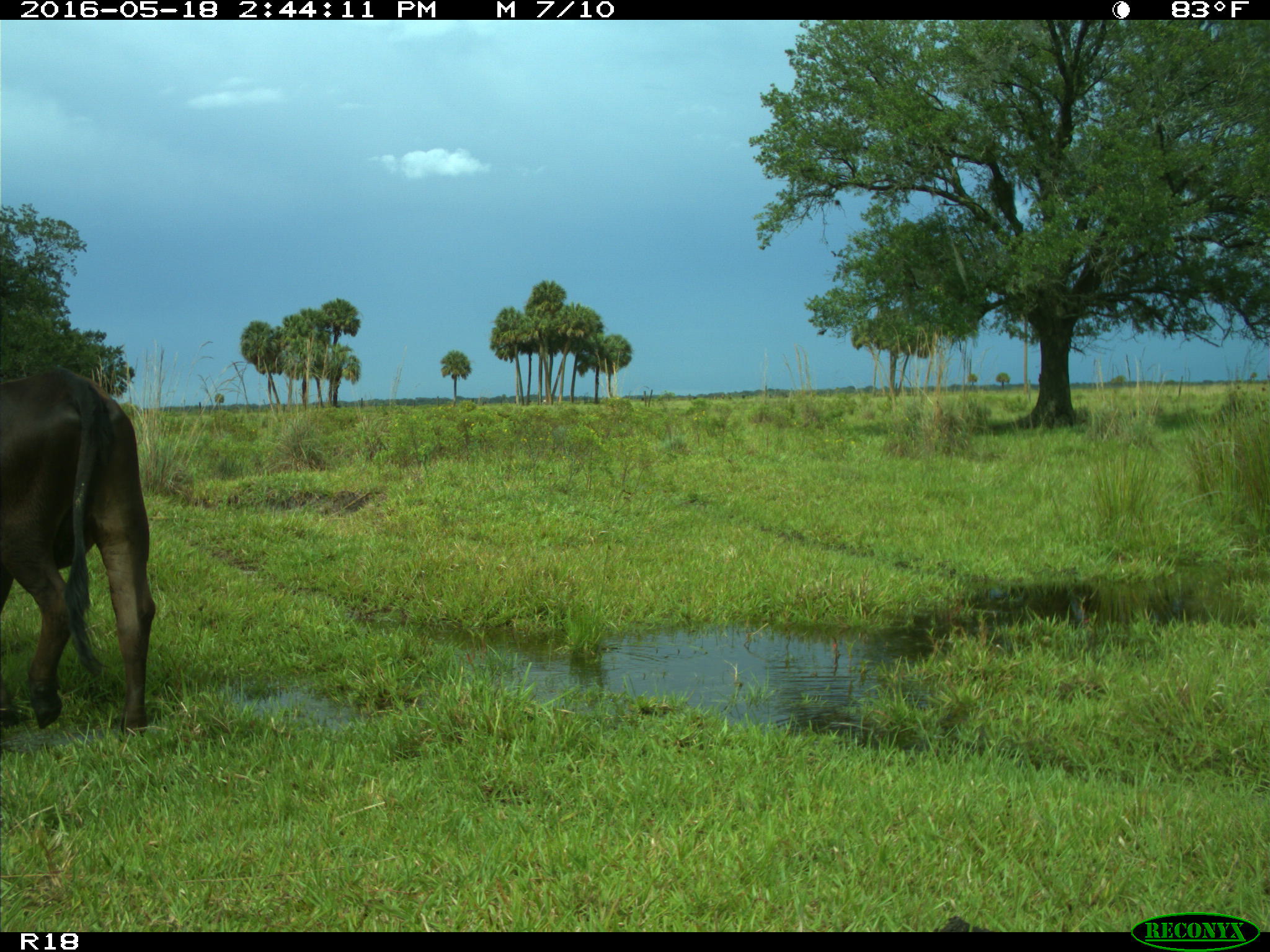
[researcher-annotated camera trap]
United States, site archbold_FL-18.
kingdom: Animalia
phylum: Chordata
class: Mammalia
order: Artiodactyla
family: Bovidae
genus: Bos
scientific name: Bos taurus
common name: domestic cow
Bos taurus (domestic cow).